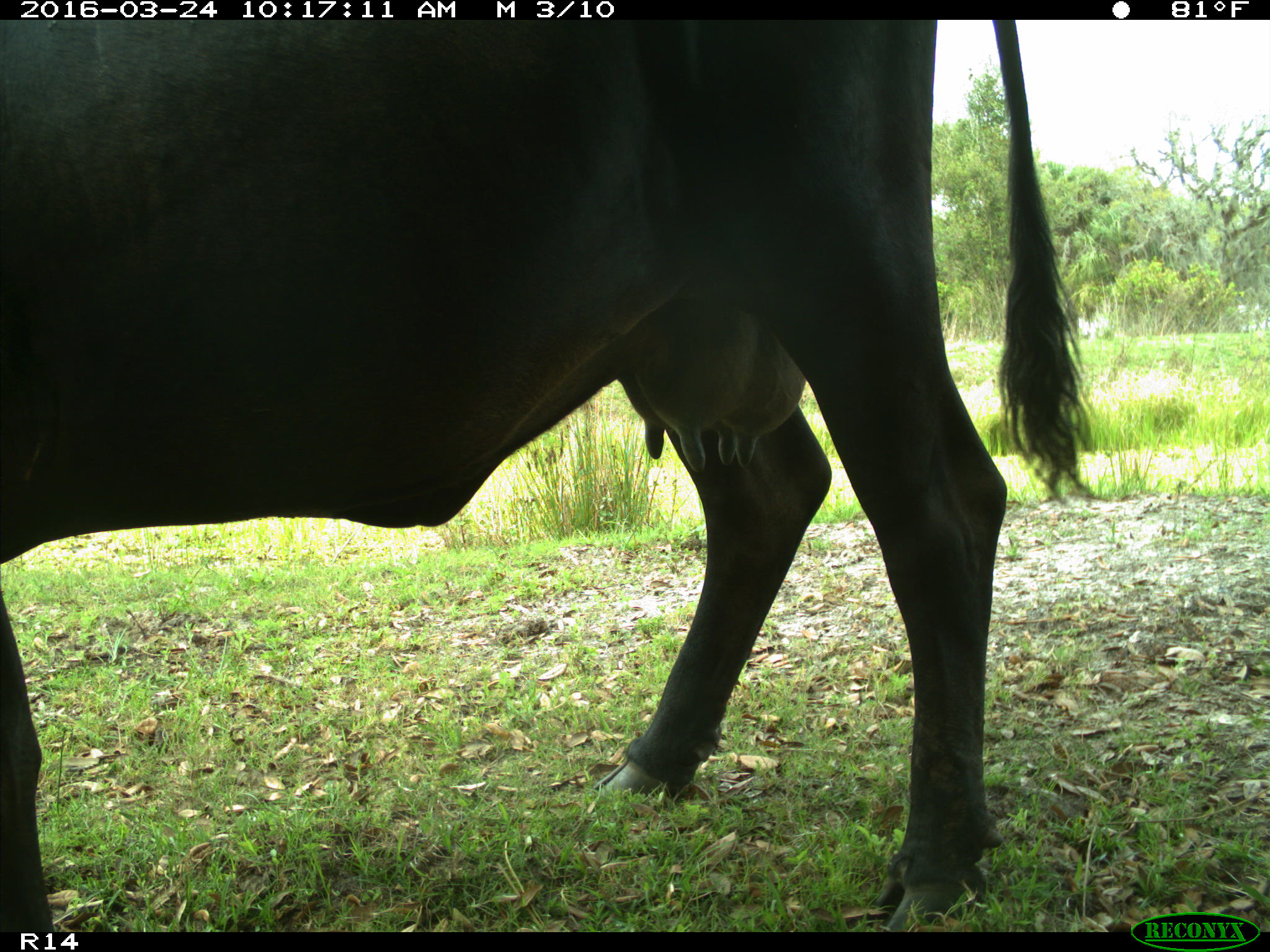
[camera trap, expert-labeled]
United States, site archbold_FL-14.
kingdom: Animalia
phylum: Chordata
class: Mammalia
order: Artiodactyla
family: Bovidae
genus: Bos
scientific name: Bos taurus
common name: domestic cow